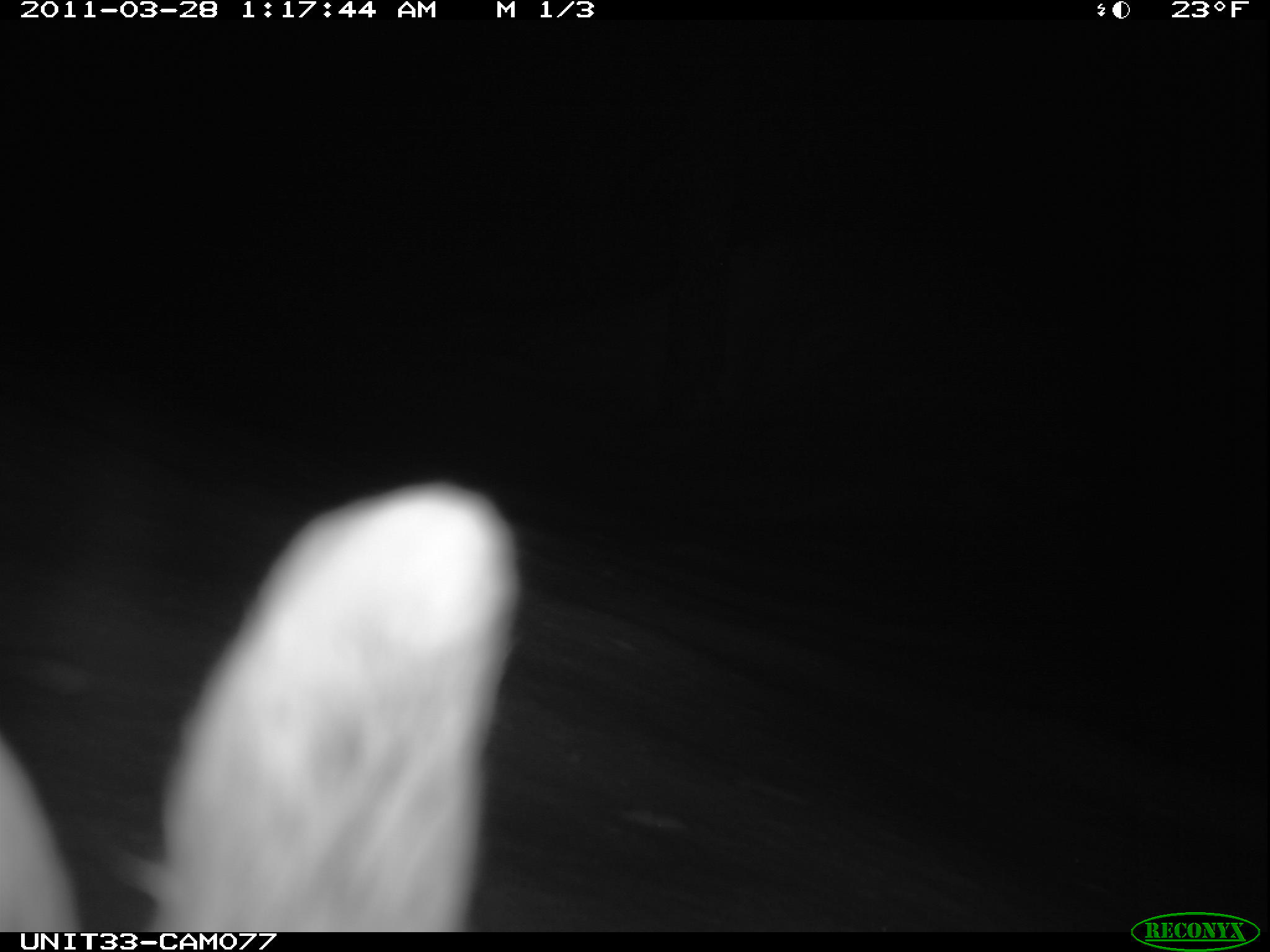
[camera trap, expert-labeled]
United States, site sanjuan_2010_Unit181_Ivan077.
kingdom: Animalia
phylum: Chordata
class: Mammalia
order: Lagomorpha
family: Leporidae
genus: Lepus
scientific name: Lepus americanus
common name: snowshoe hare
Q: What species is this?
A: Lepus americanus (snowshoe hare).